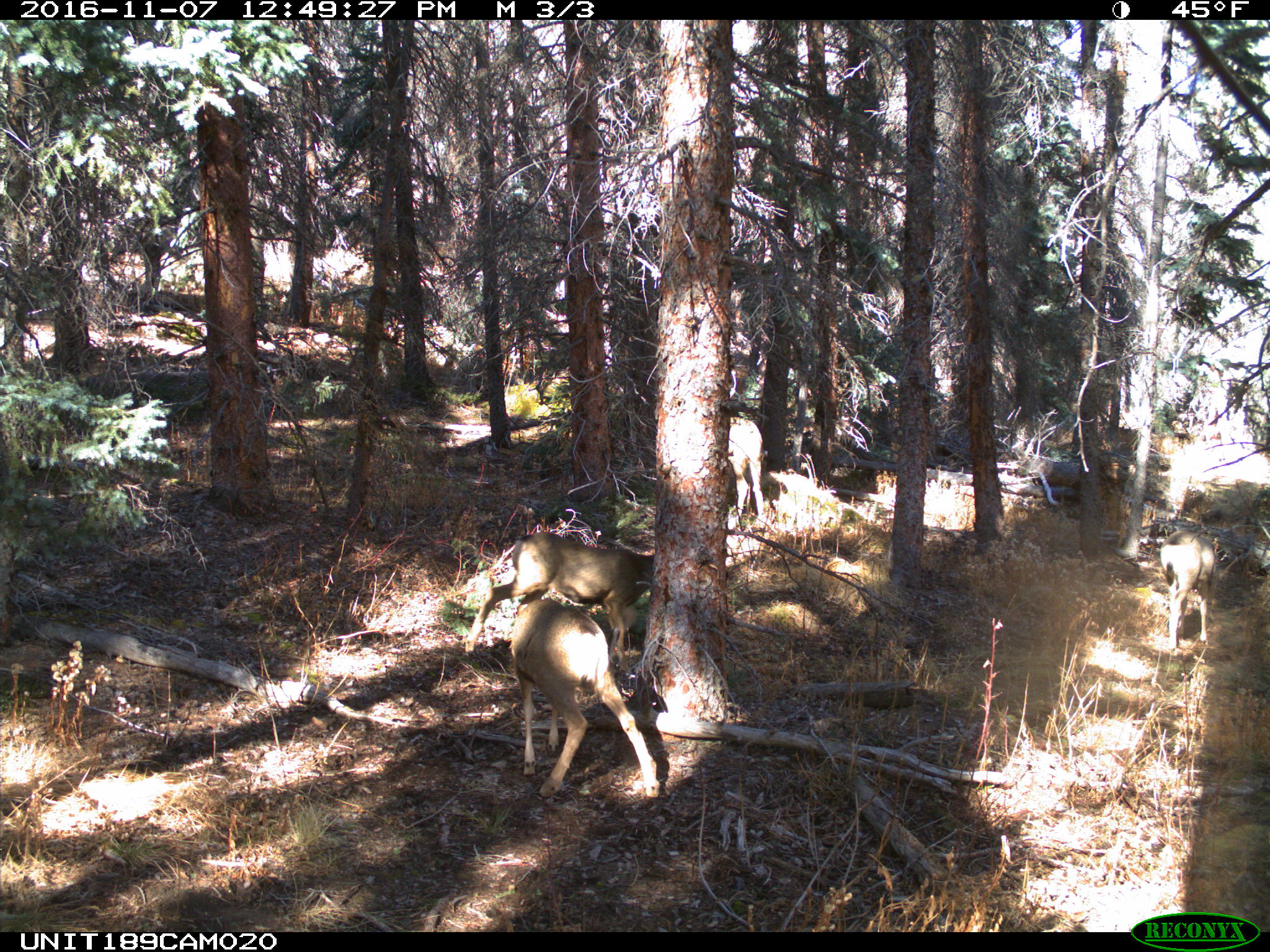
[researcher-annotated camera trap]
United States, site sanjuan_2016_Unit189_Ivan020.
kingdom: Animalia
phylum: Chordata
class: Mammalia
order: Artiodactyla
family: Cervidae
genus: Odocoileus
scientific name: Odocoileus hemionus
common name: mule deer